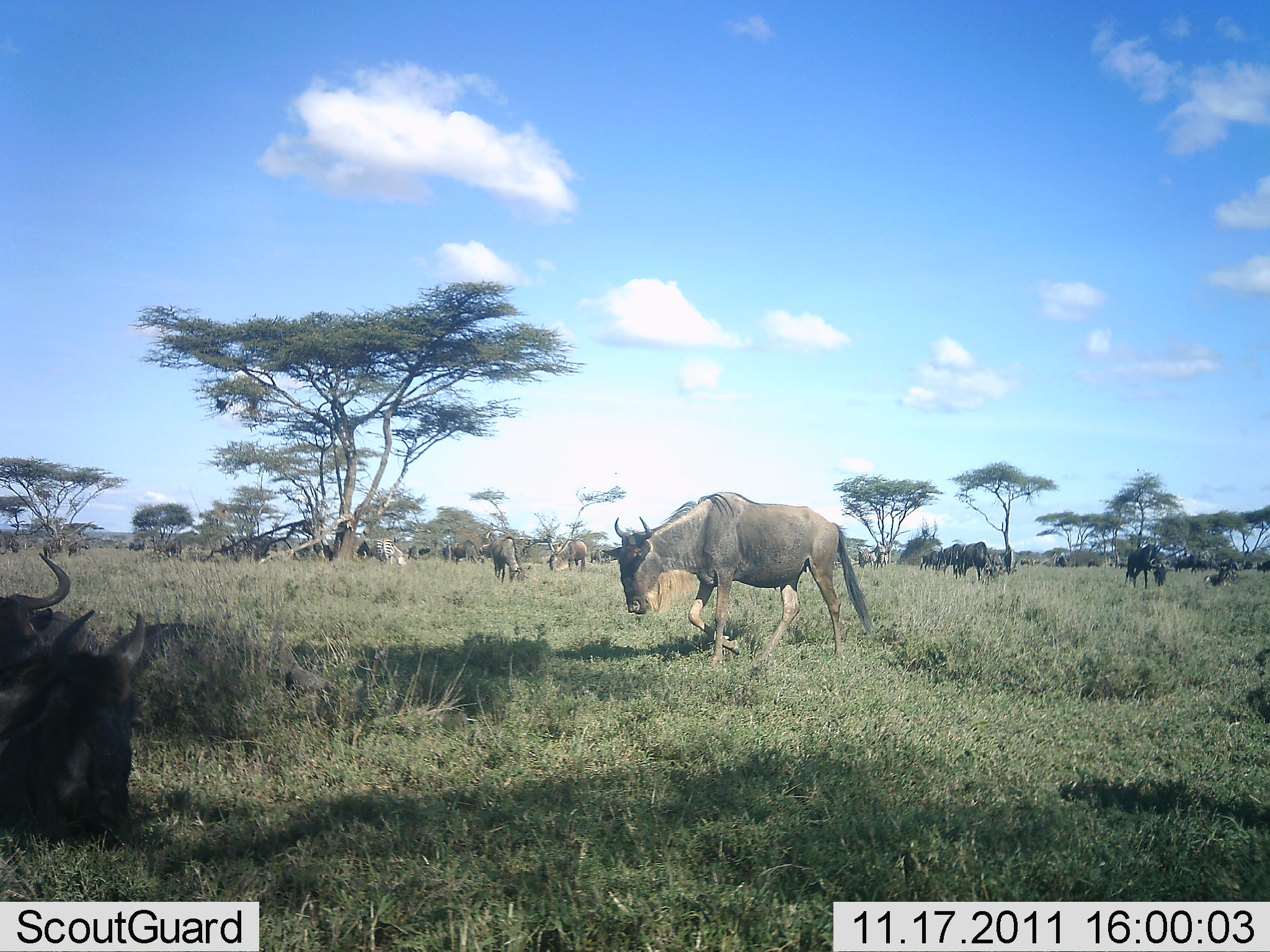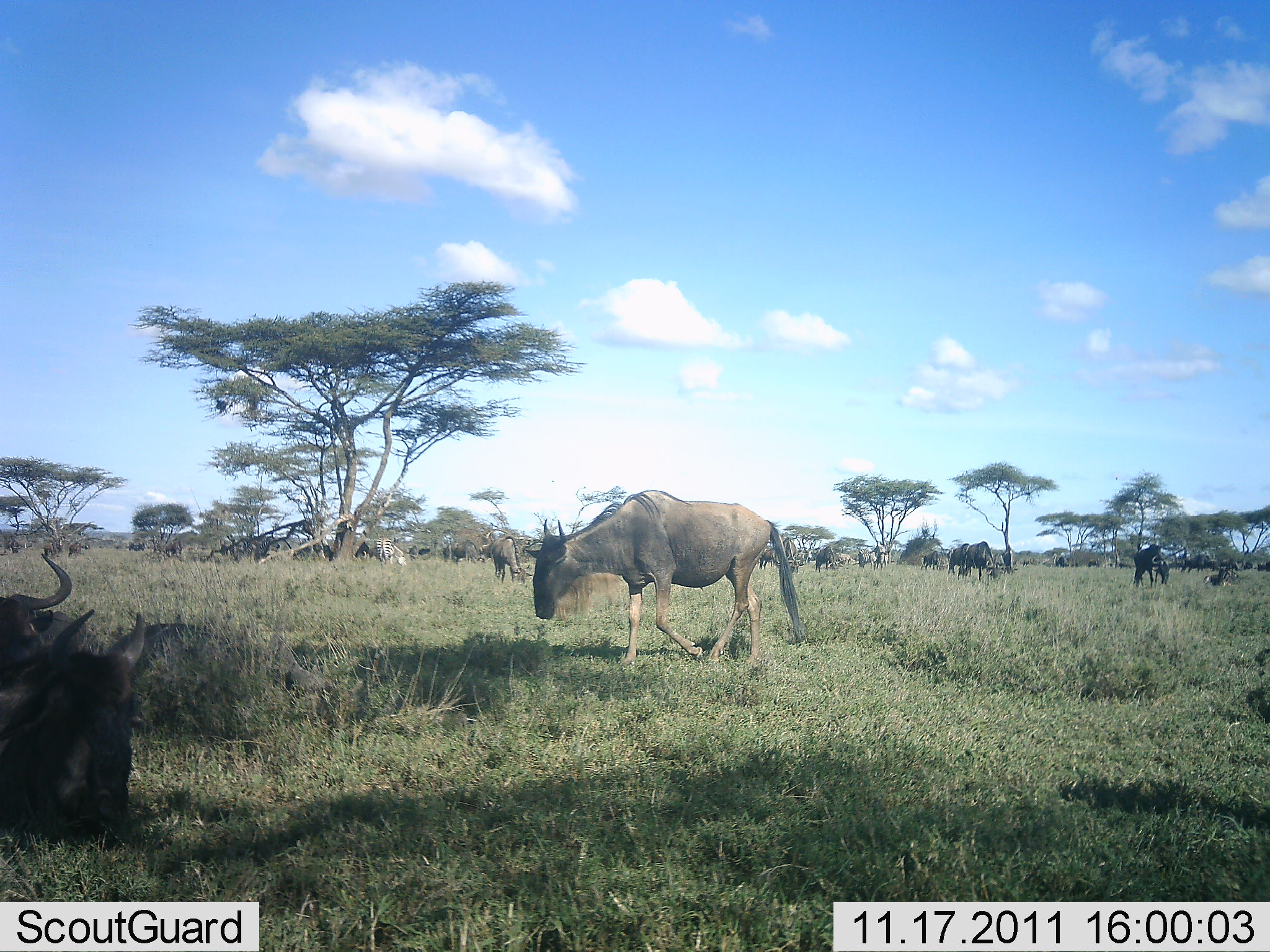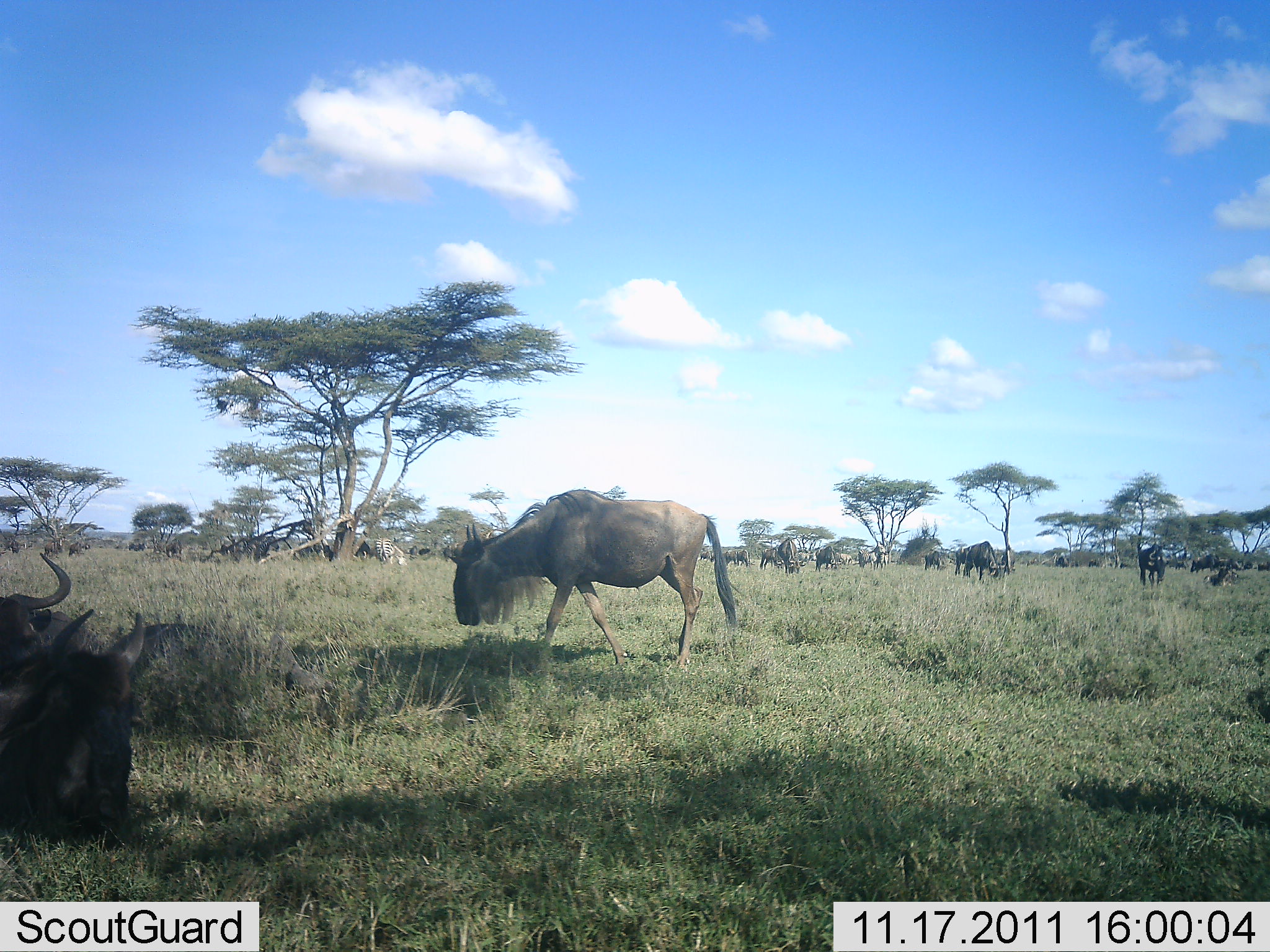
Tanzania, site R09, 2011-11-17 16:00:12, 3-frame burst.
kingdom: Animalia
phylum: Chordata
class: Mammalia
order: Artiodactyla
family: Bovidae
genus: Connochaetes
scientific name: Connochaetes taurinus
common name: blue wildebeest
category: wildebeest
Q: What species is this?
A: Wildebeest (blue wildebeest) (Connochaetes taurinus).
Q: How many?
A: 11-50.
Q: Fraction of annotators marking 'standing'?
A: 54%.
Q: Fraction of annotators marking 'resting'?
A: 62%.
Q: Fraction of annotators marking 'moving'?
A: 62%.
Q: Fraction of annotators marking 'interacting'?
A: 0%.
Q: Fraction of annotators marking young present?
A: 0%.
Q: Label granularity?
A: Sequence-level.